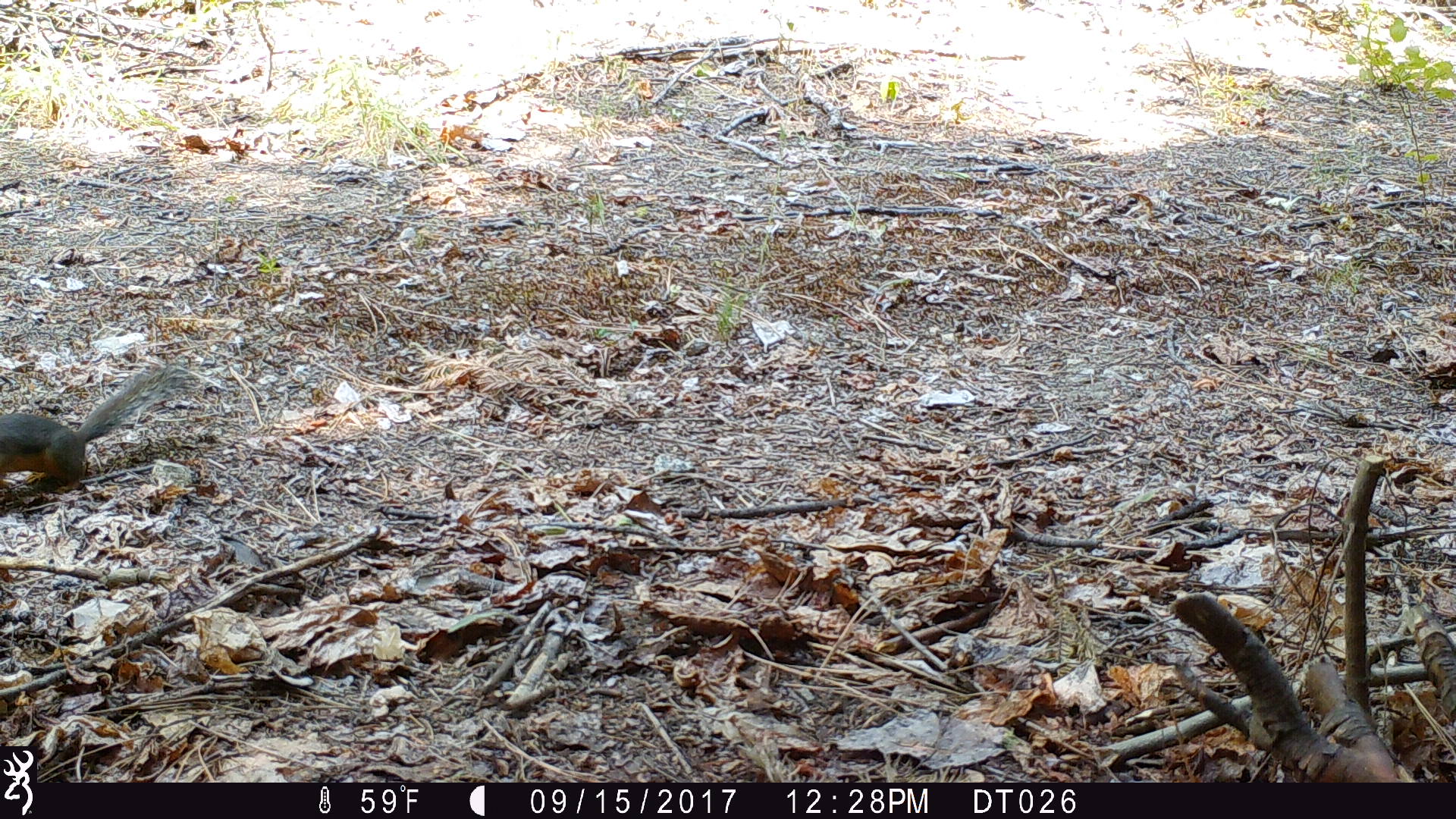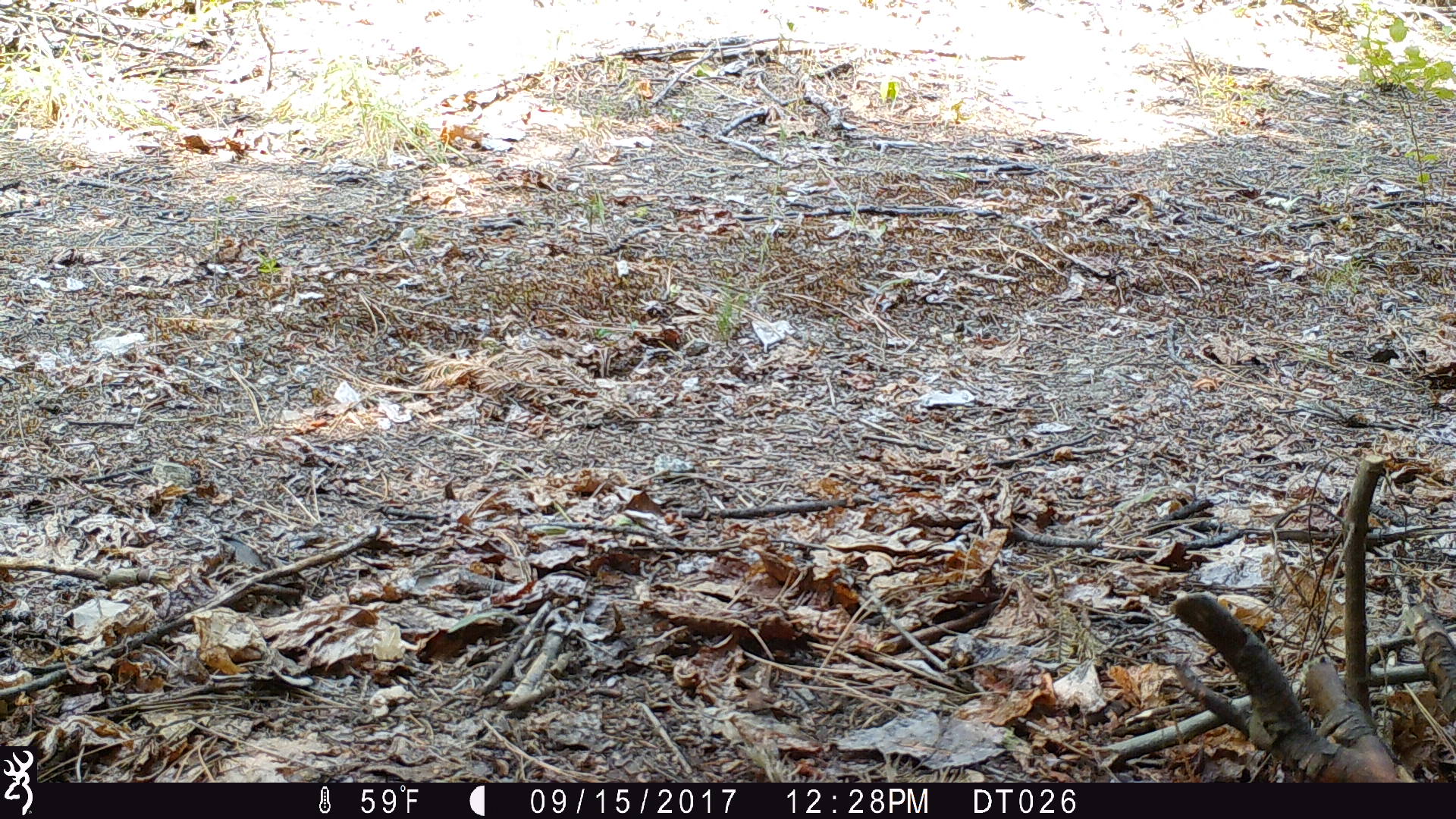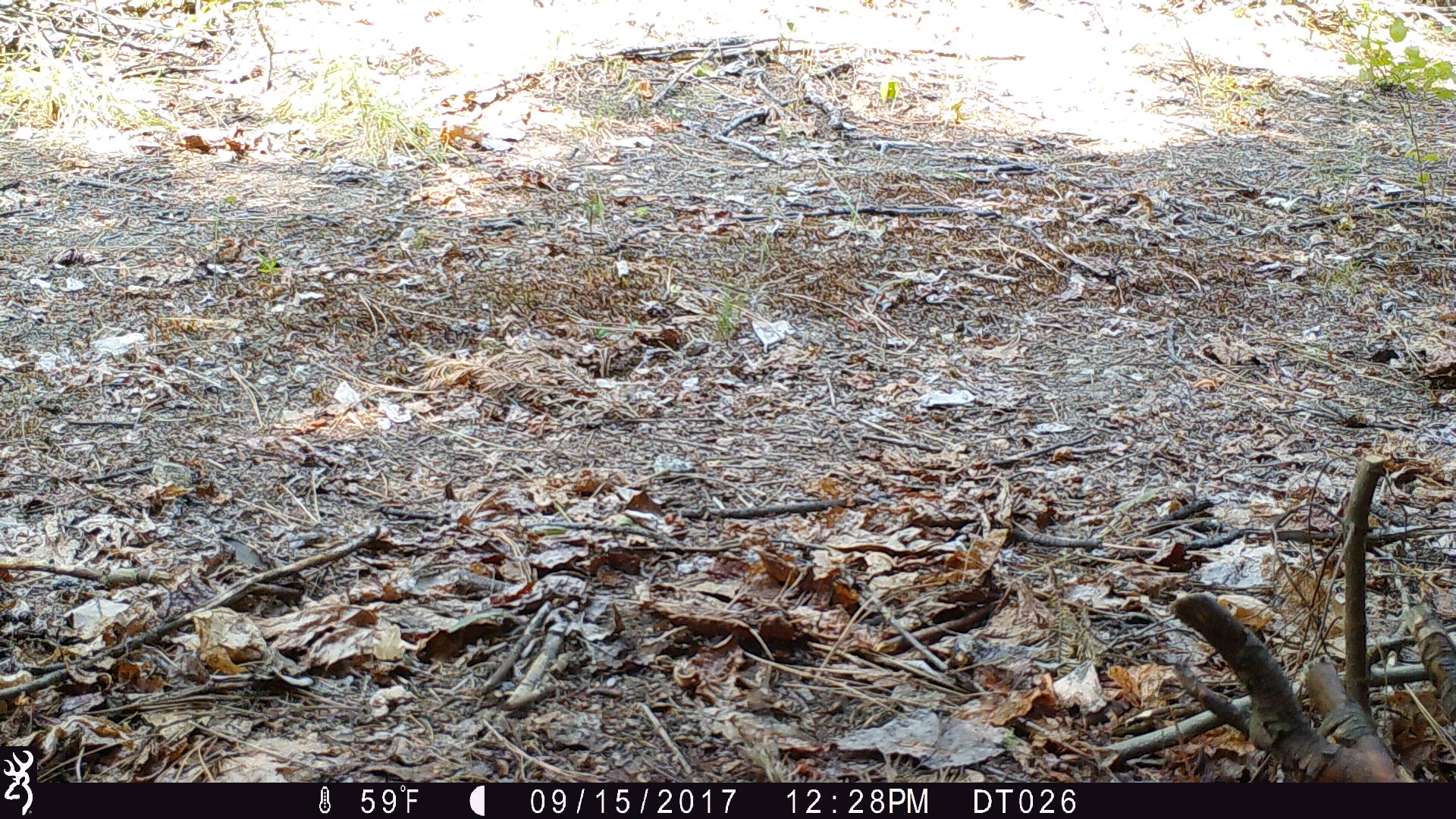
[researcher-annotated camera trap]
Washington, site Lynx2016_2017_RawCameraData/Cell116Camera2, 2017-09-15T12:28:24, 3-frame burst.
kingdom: Animalia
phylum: Chordata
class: Mammalia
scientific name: Mammalia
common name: small mammal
Small mammal (Mammalia). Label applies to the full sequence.